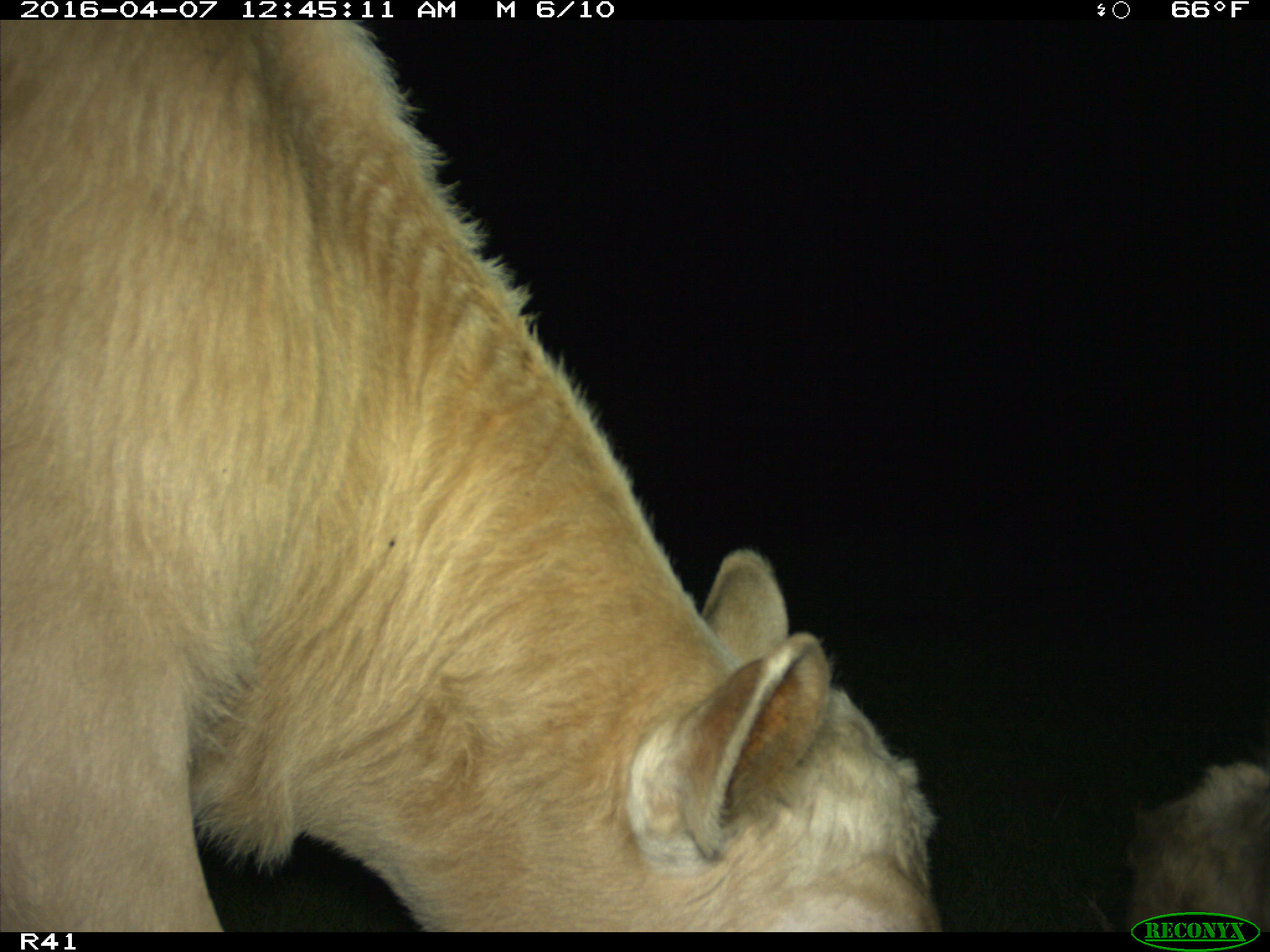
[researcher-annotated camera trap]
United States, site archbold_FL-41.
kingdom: Animalia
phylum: Chordata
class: Mammalia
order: Artiodactyla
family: Bovidae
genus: Bos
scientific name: Bos taurus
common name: domestic cow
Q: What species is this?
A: Bos taurus (domestic cow).